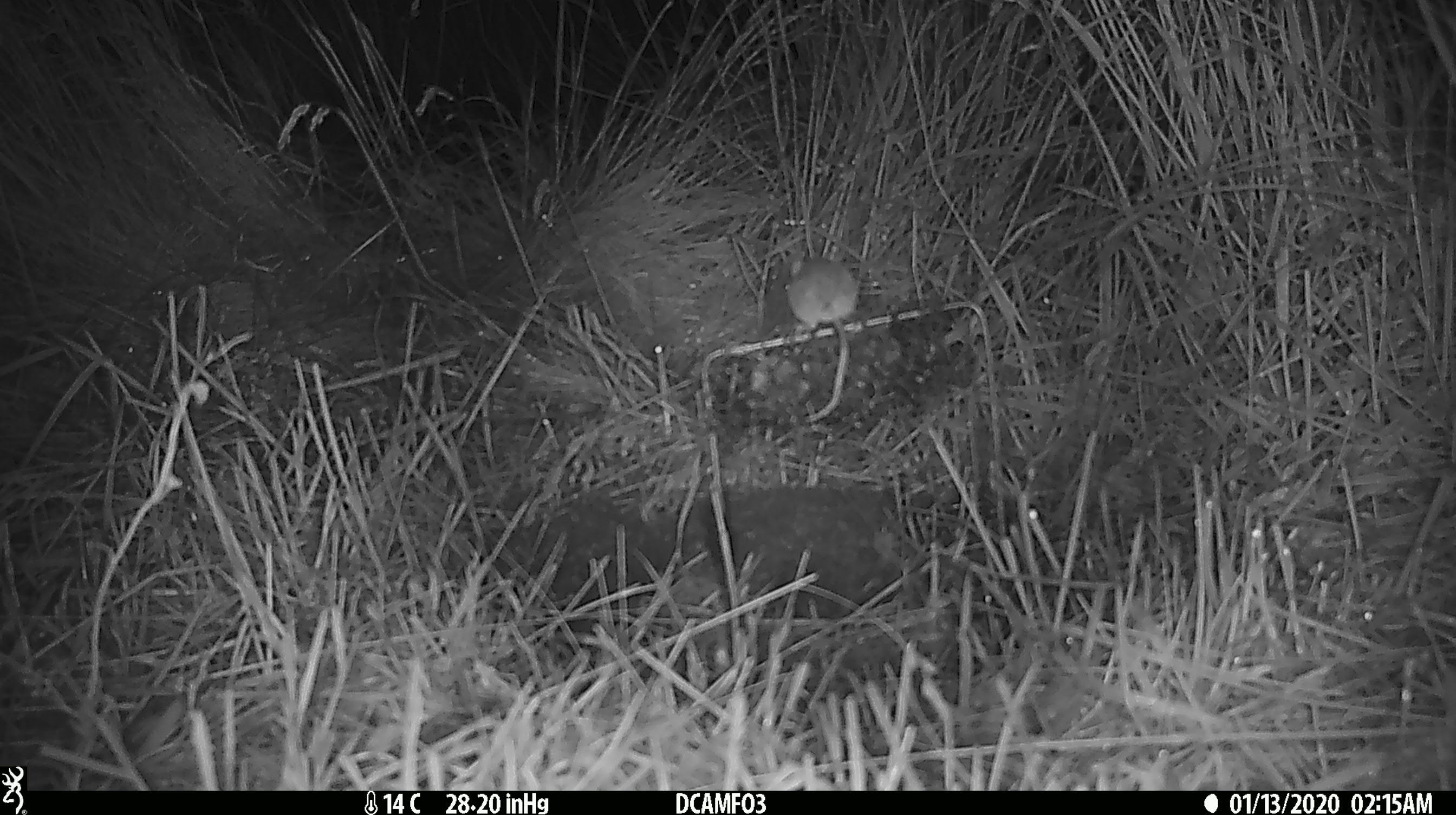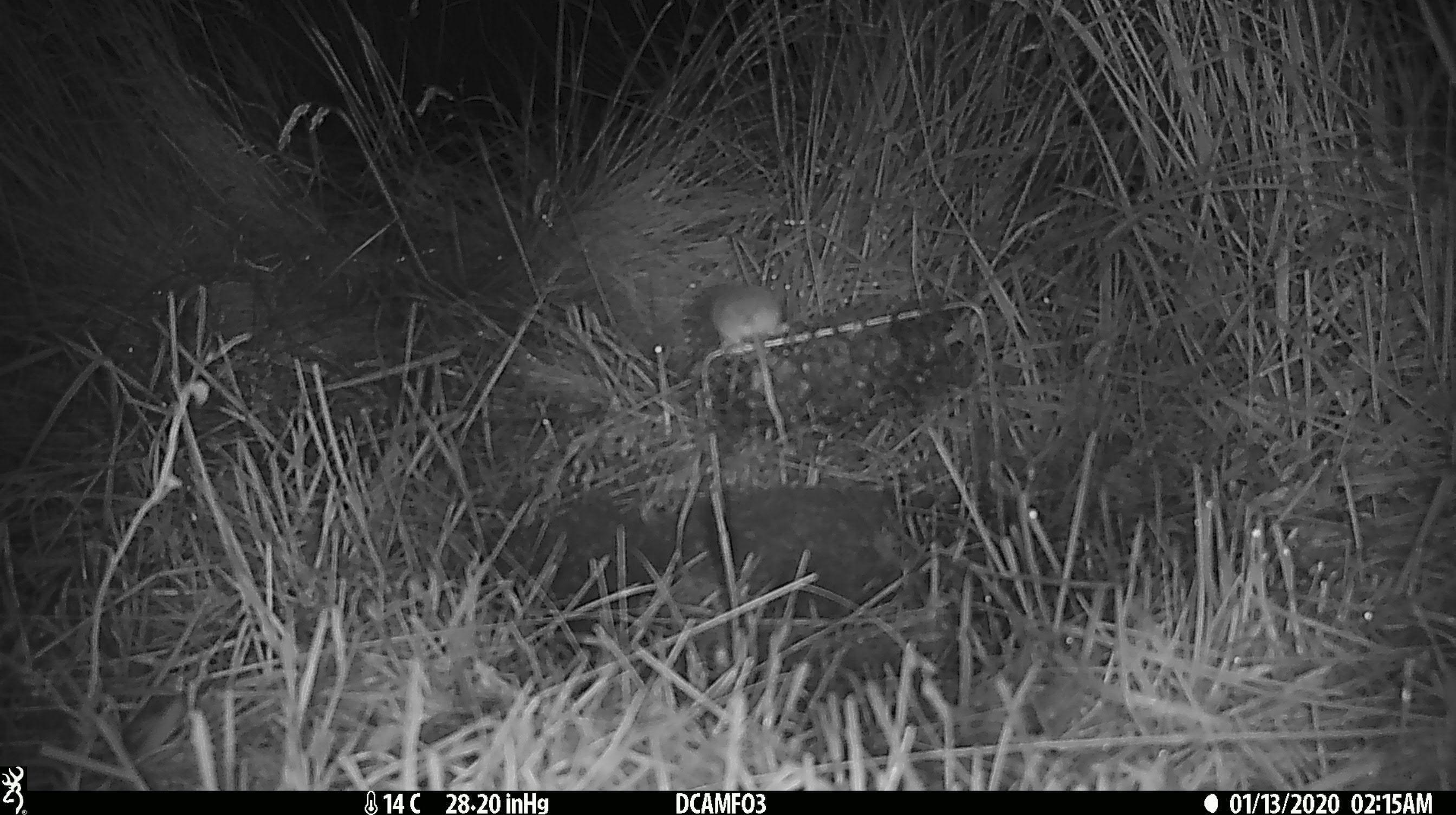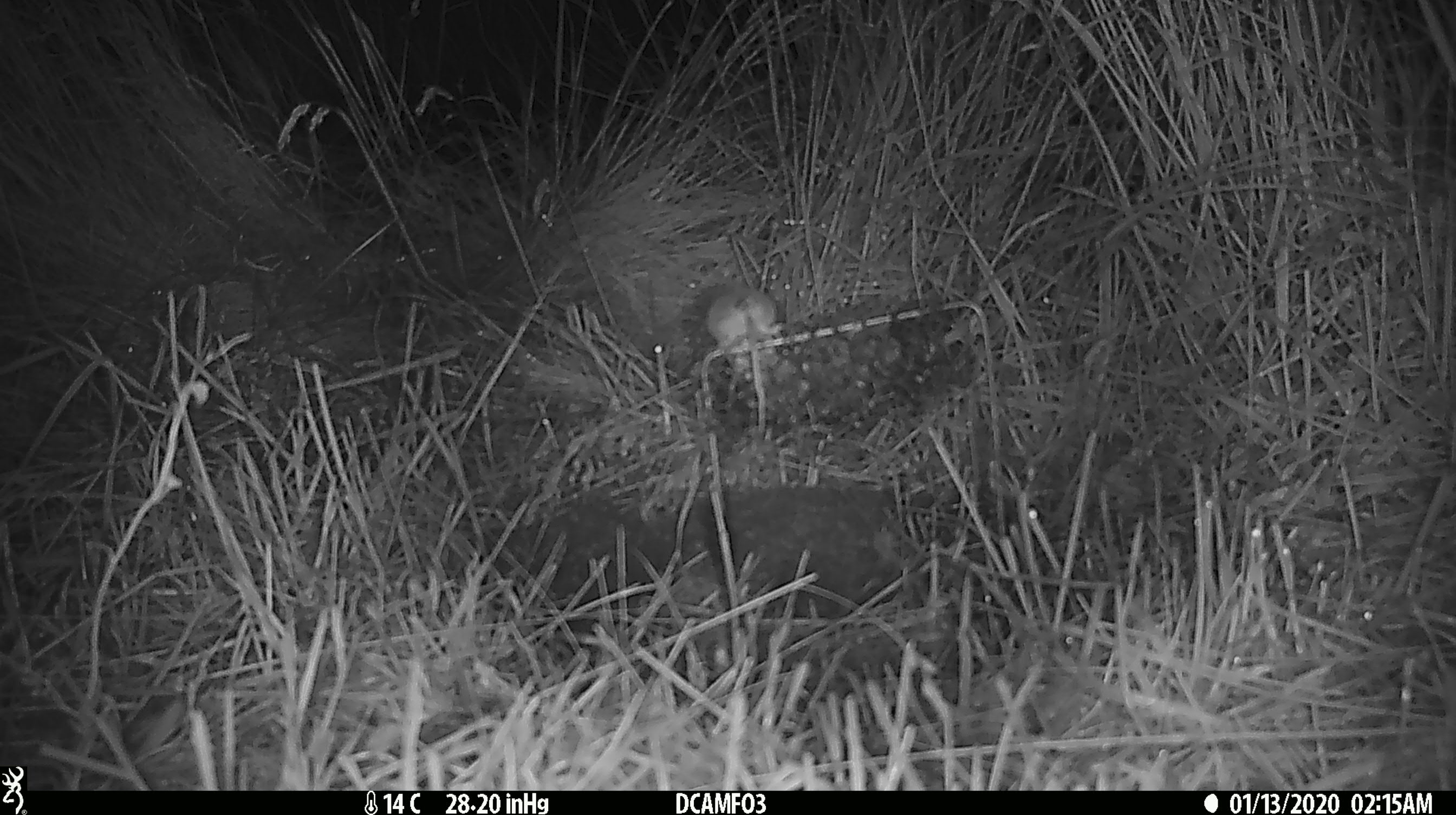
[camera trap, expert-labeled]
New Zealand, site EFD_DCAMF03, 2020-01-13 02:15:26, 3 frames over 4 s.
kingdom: Animalia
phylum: Chordata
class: Mammalia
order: Rodentia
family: Muridae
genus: Mus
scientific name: Mus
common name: mouse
Mouse (Mus).